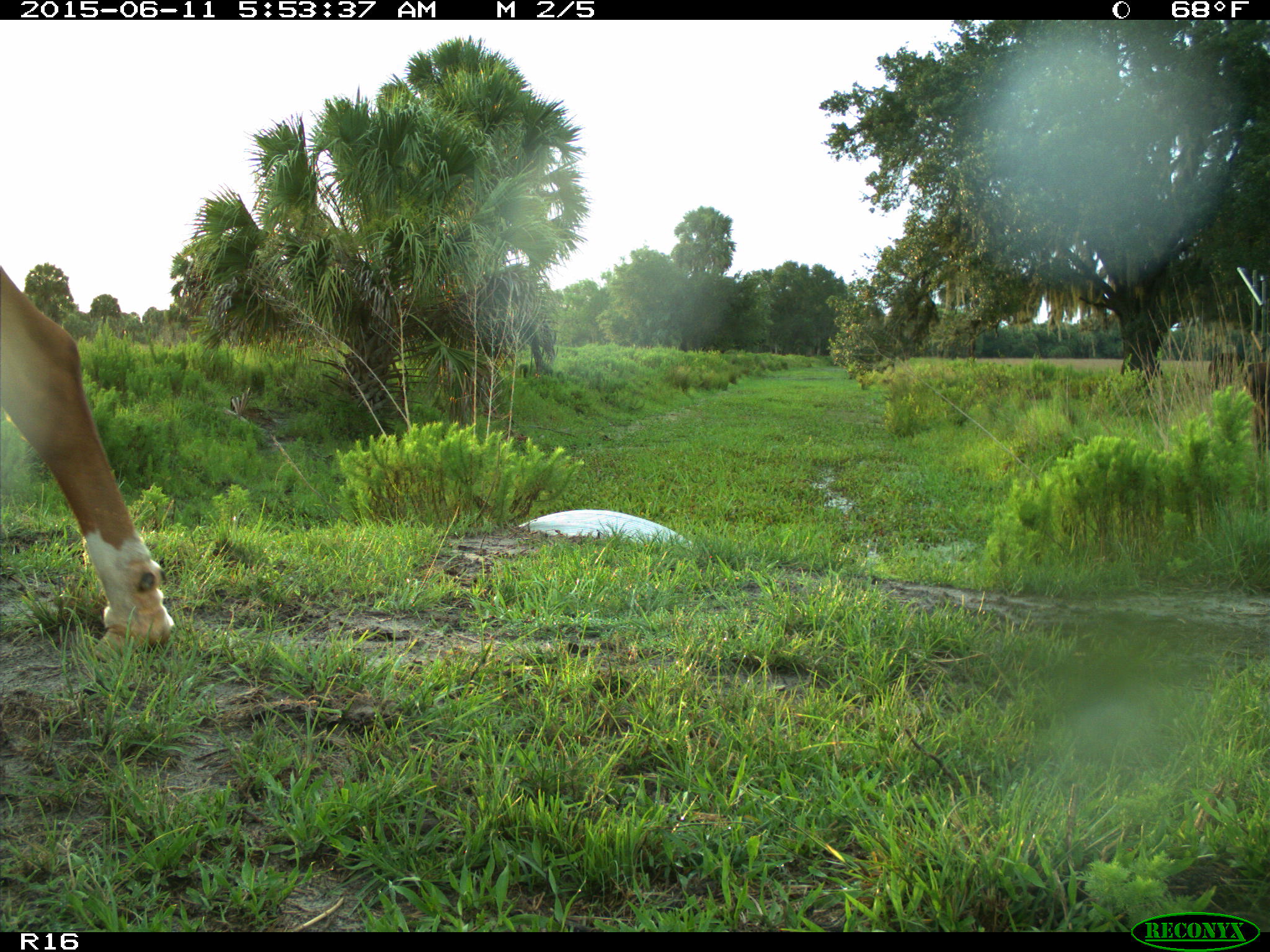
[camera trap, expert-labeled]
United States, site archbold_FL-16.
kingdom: Animalia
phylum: Chordata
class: Mammalia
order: Artiodactyla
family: Bovidae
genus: Bos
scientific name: Bos taurus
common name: domestic cow